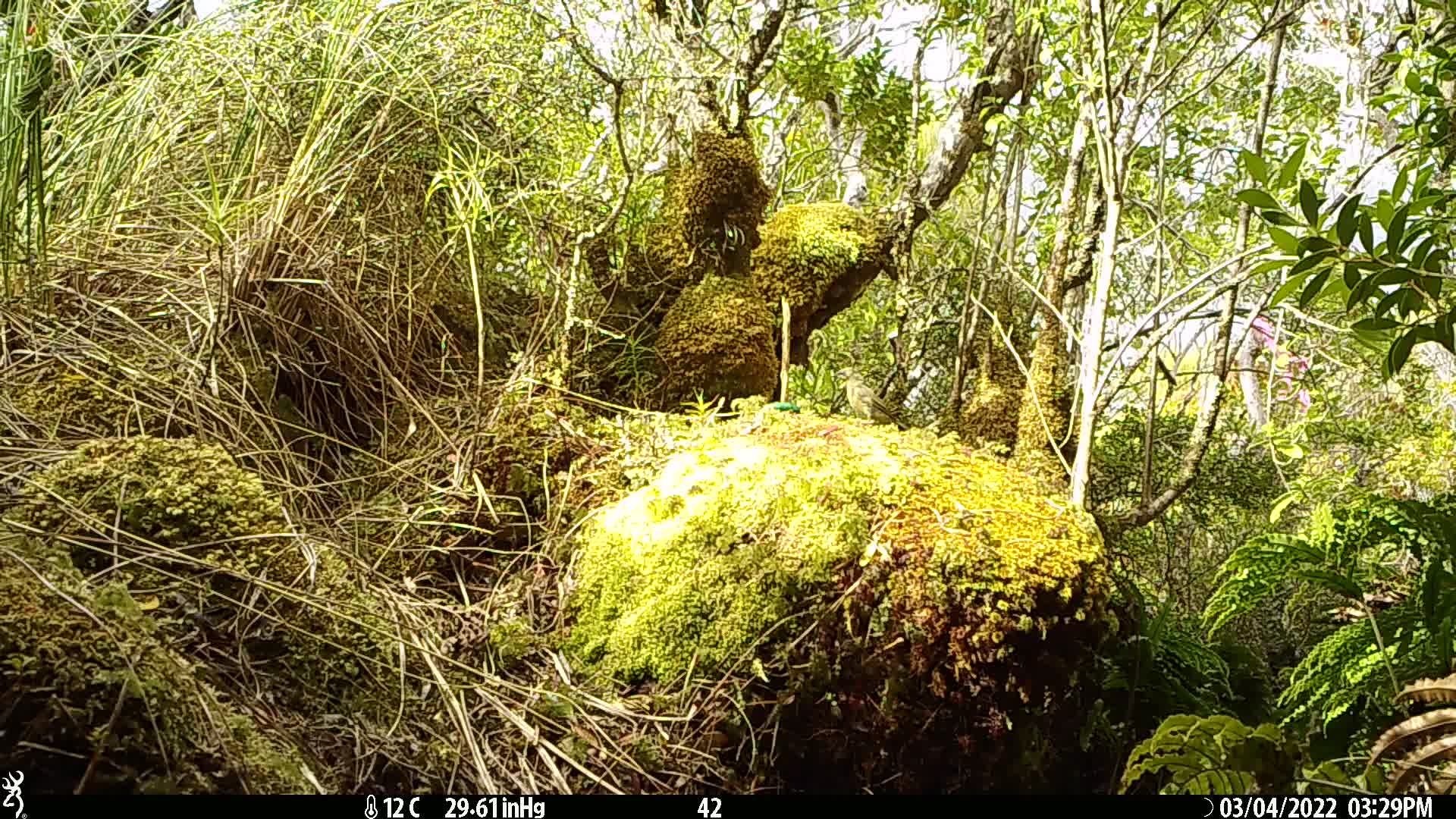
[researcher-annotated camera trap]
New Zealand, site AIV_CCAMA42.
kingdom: Animalia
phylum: Chordata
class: Aves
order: Passeriformes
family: Meliphagidae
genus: Anthornis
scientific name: Anthornis melanura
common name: new zealand bellbird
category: bellbird